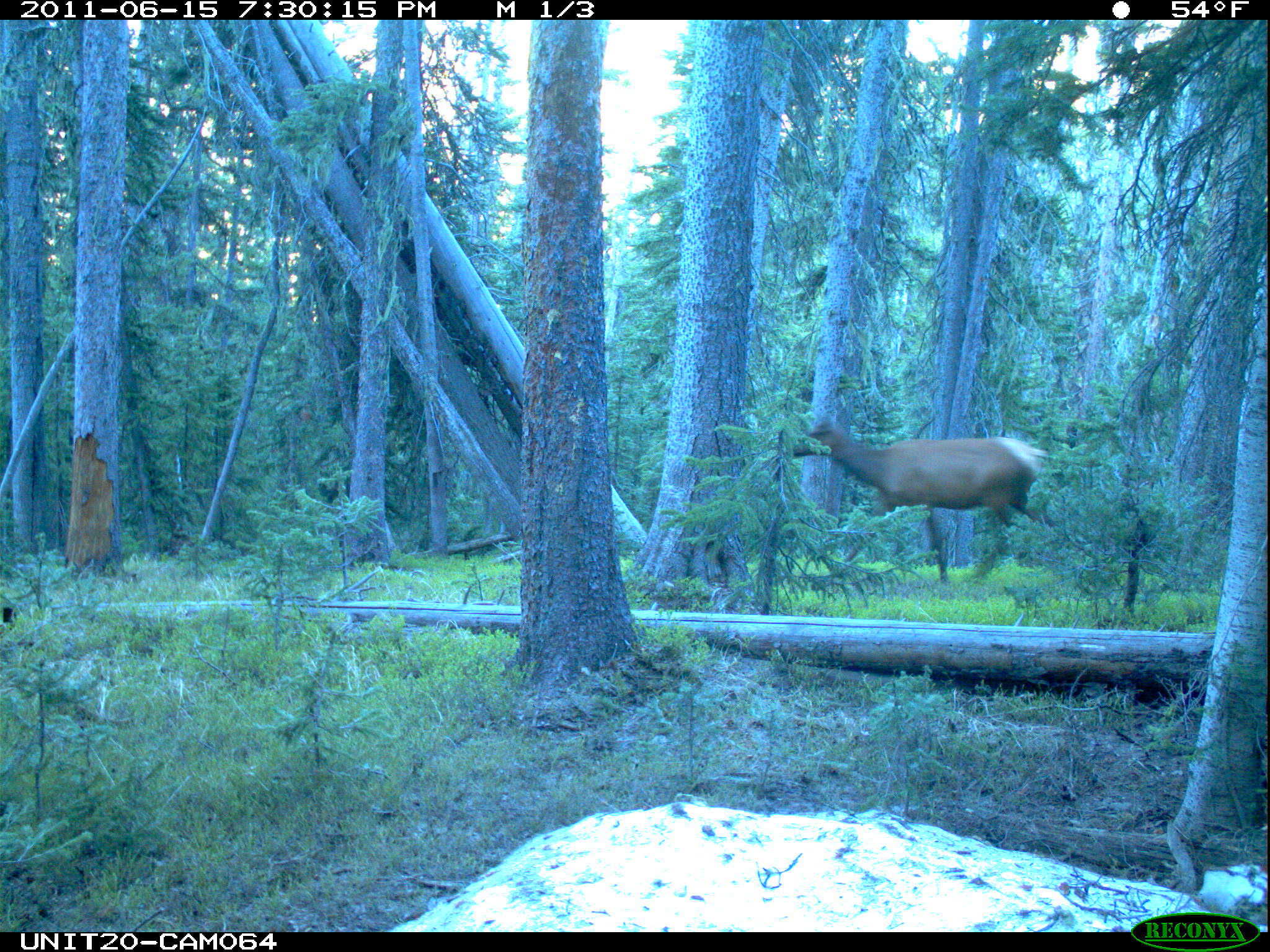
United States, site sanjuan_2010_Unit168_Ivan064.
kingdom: Animalia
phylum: Chordata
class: Mammalia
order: Artiodactyla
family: Cervidae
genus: Cervus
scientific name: Cervus elaphus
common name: red deer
Cervus elaphus (red deer).